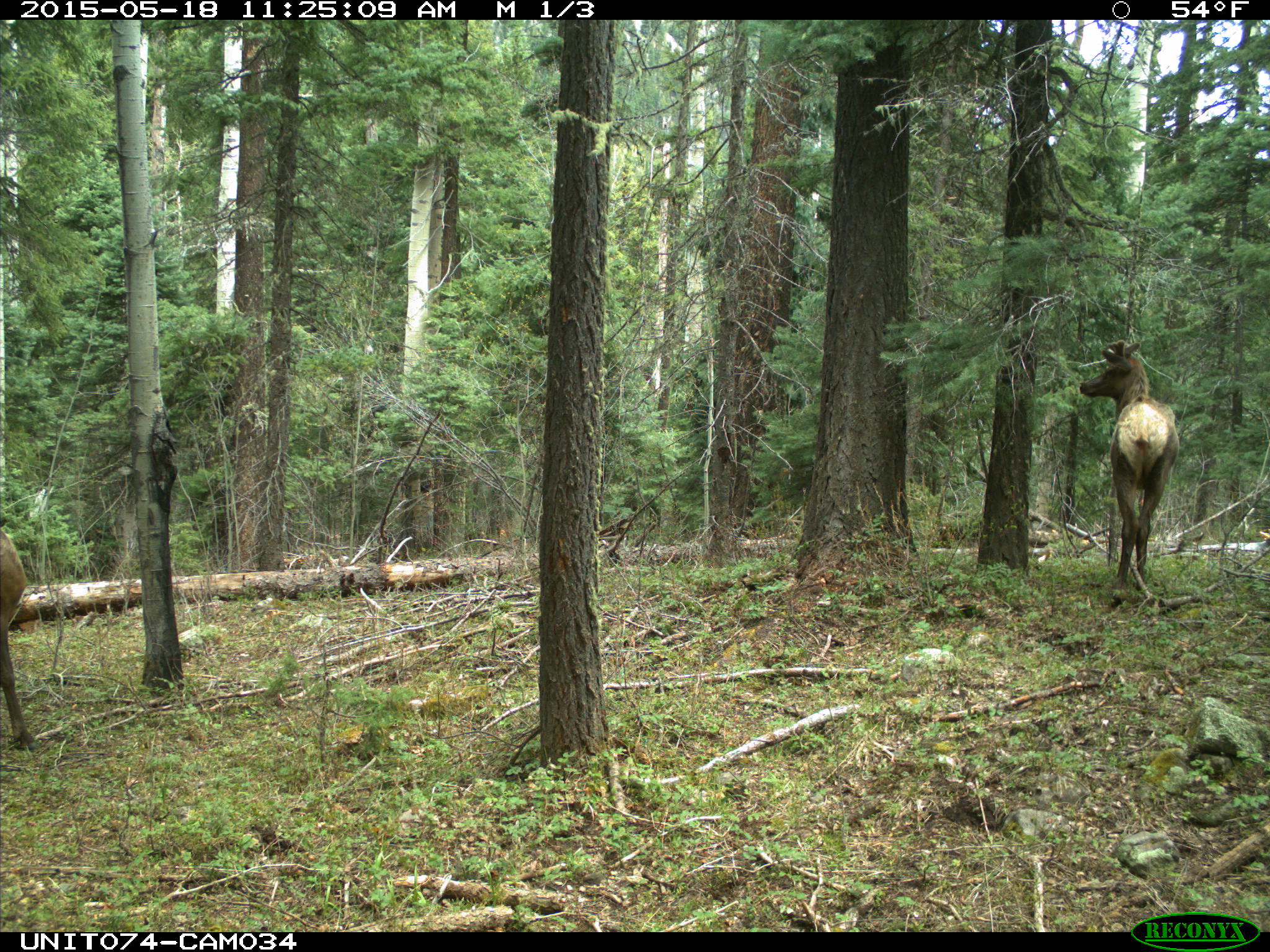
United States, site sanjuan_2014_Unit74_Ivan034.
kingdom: Animalia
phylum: Chordata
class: Mammalia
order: Artiodactyla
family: Cervidae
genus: Cervus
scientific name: Cervus elaphus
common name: red deer